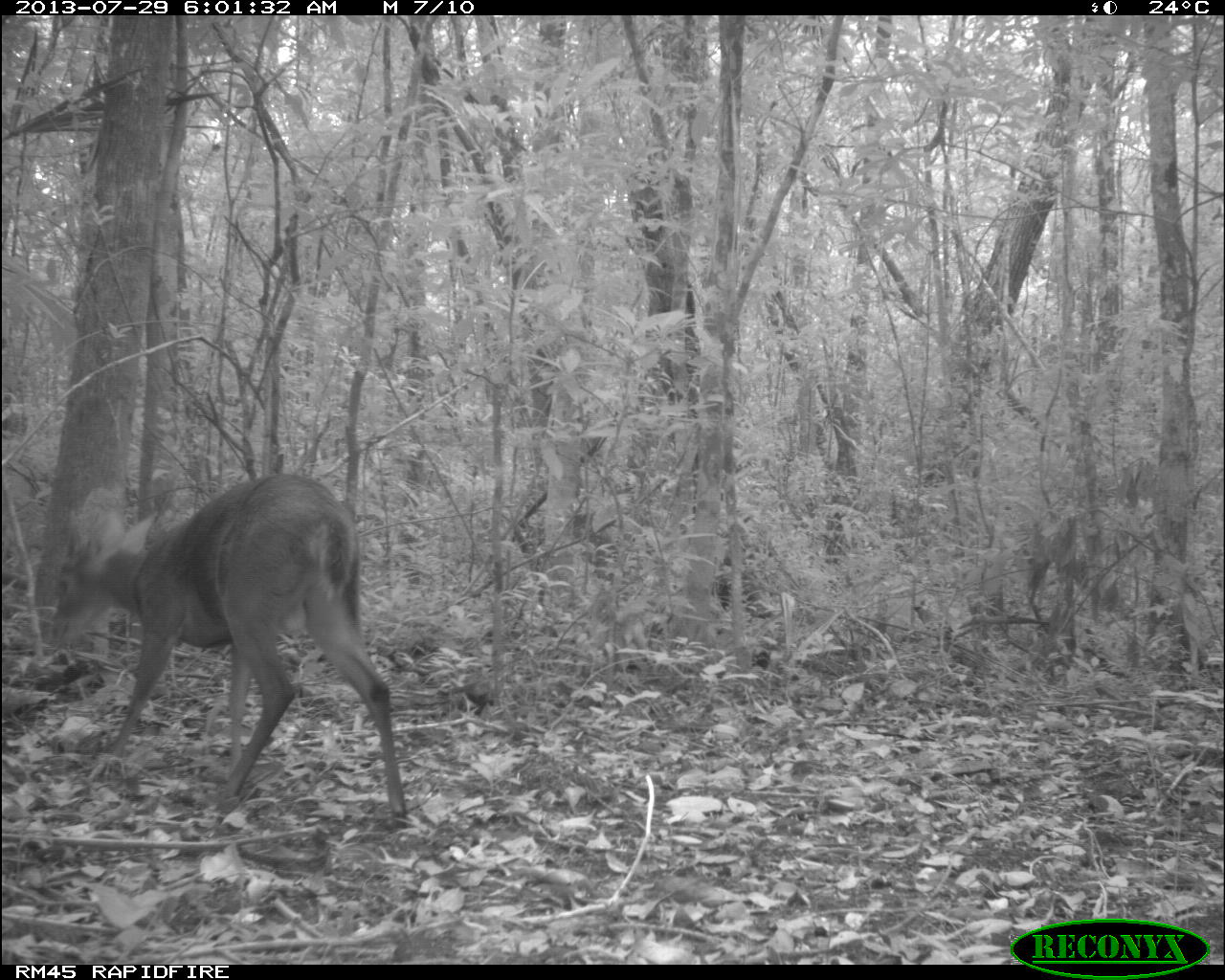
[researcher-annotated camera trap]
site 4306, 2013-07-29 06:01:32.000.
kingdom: Animalia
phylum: Chordata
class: Mammalia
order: Artiodactyla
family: Cervidae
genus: Mazama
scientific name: Mazama temama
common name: central american red brocket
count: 1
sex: male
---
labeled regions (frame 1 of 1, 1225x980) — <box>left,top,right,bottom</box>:
mazama temama: <box>47,472,407,830</box>